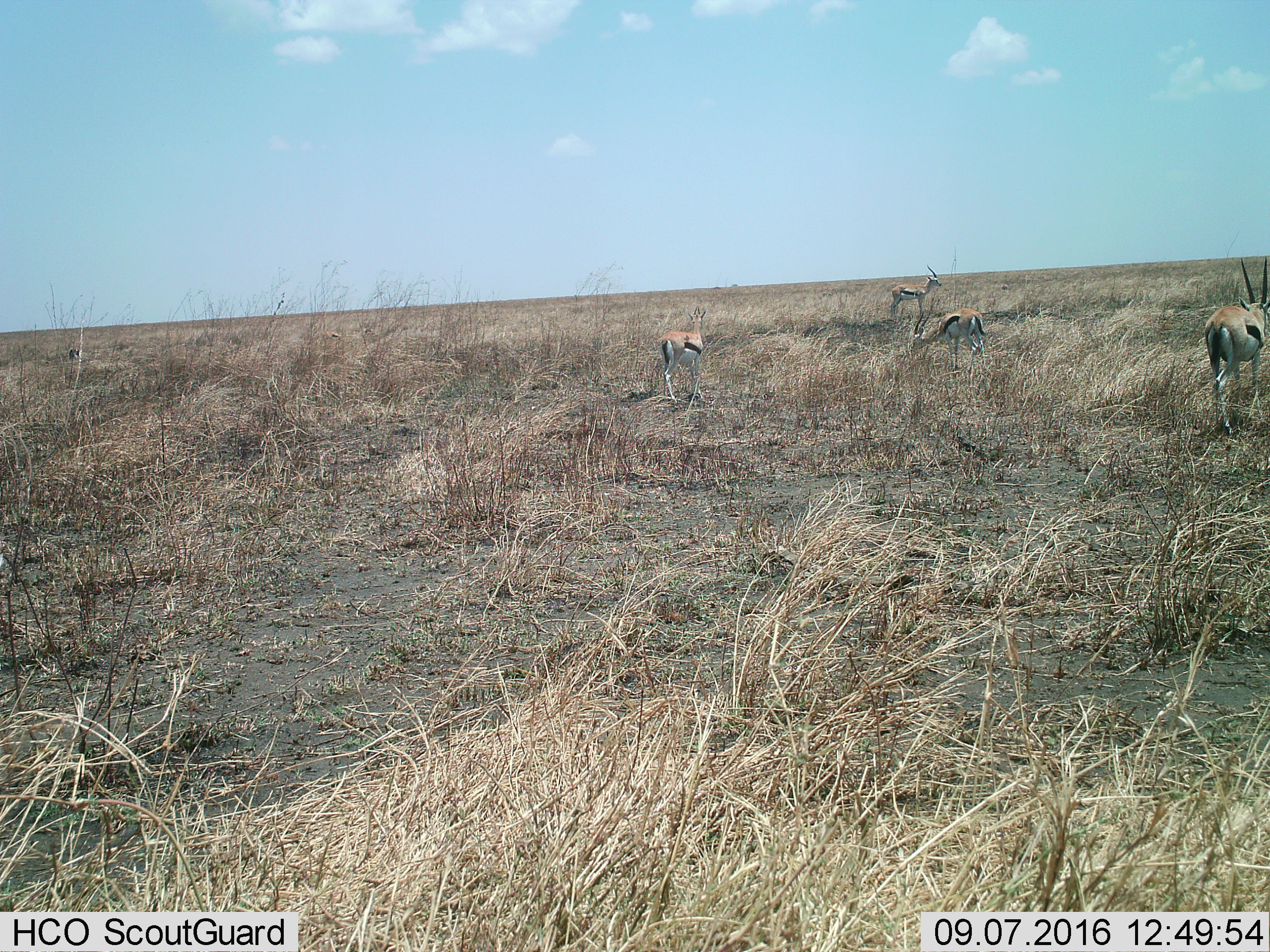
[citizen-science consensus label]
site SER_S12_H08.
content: unidentified animal